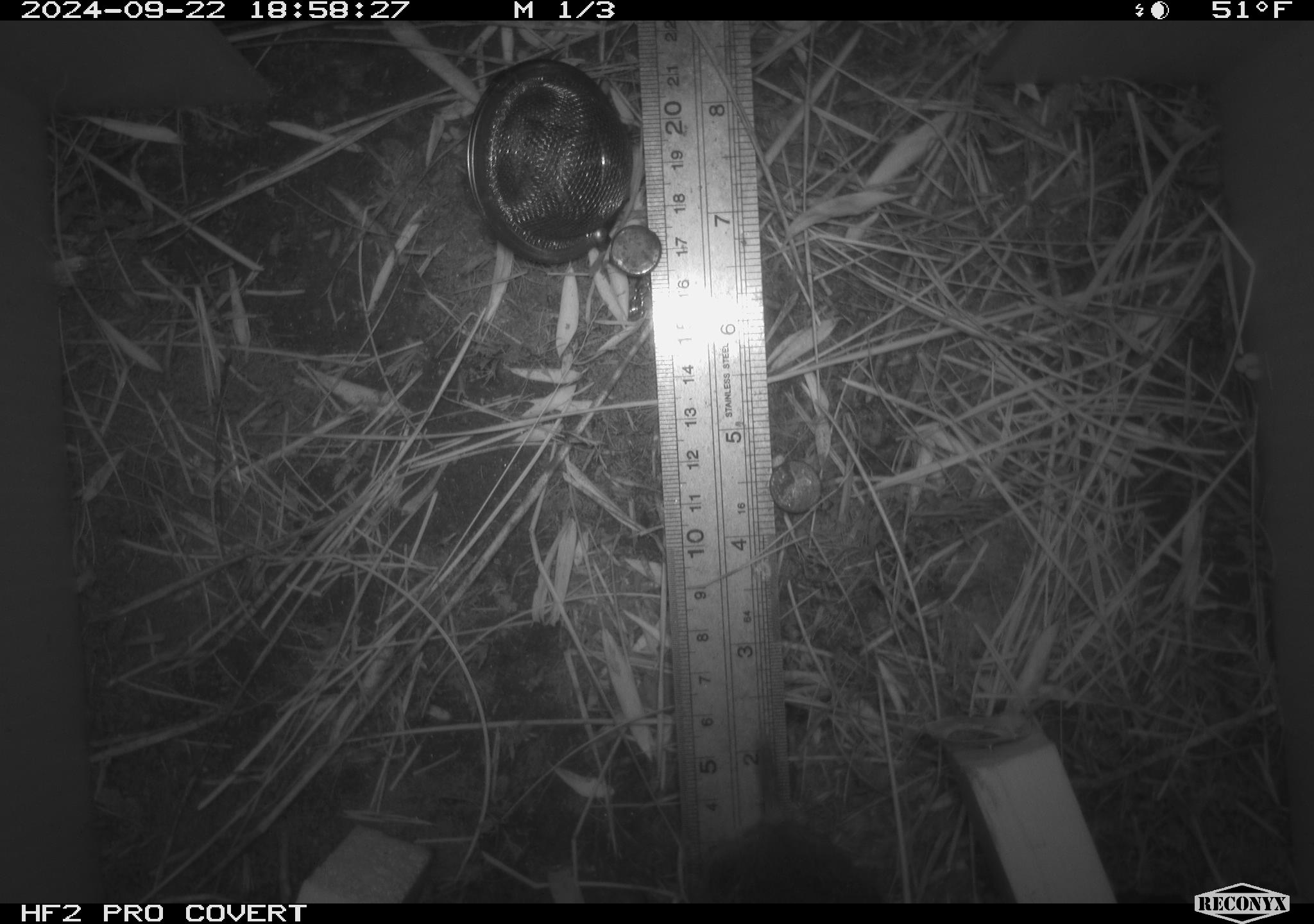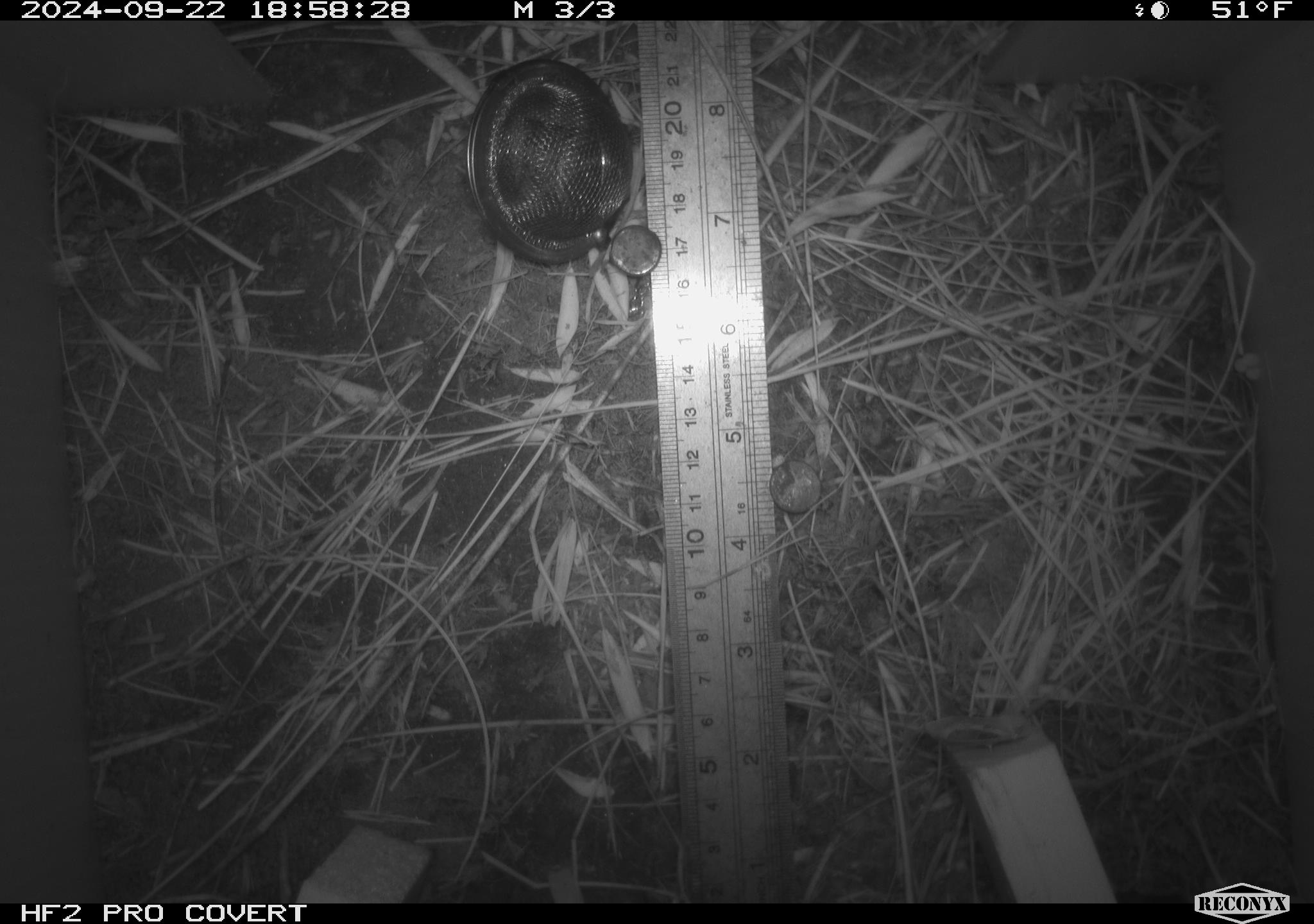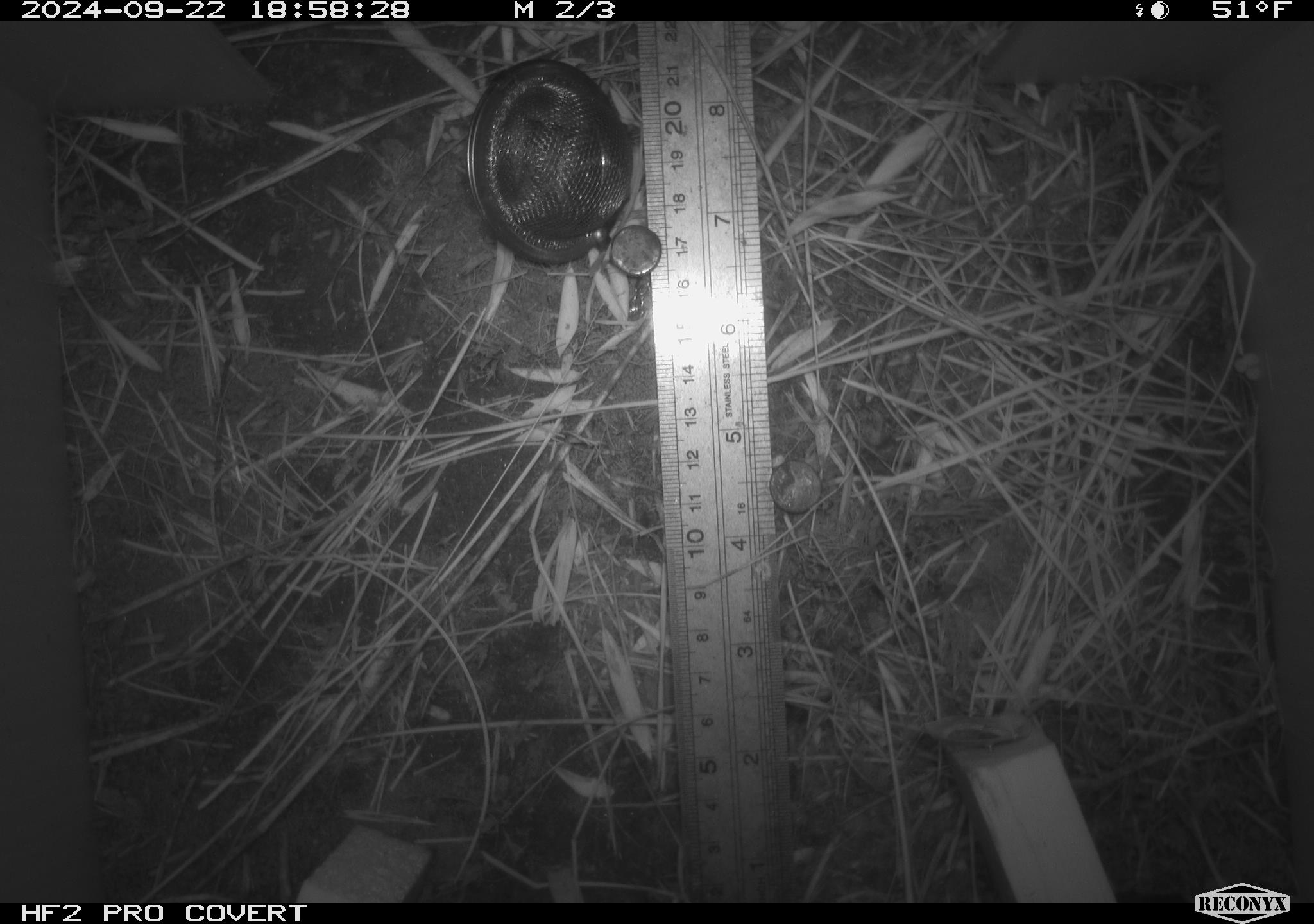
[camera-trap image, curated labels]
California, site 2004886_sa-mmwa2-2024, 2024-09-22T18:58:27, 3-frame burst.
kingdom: Animalia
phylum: Chordata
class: Mammalia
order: Rodentia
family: Cricetidae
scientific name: Arvicolinae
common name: voles, lemmings, and muskrats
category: arvicolinae subfamily